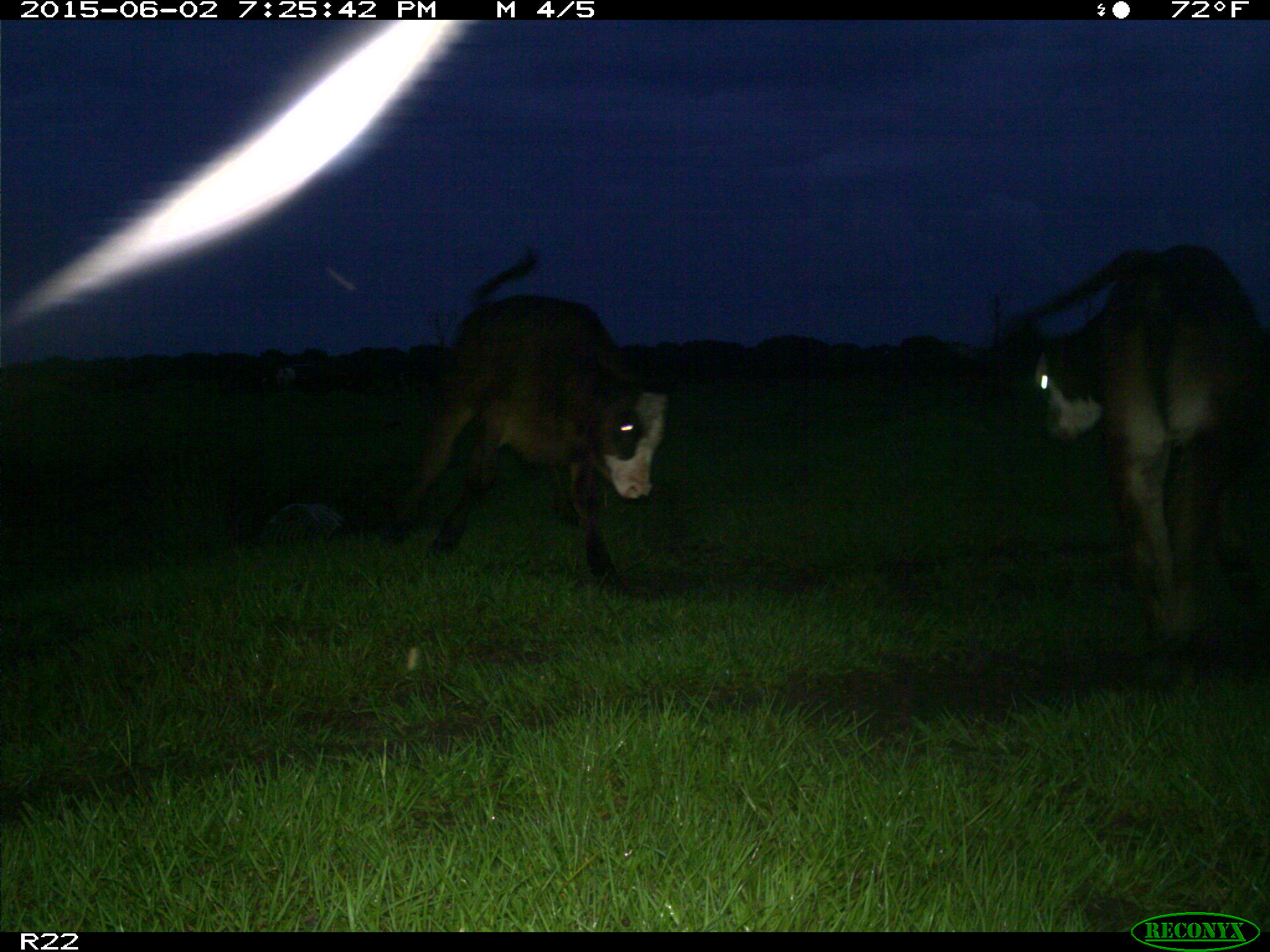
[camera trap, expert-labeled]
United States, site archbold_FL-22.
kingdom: Animalia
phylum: Chordata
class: Mammalia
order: Artiodactyla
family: Bovidae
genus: Bos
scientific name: Bos taurus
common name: domestic cow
Bos taurus (domestic cow).